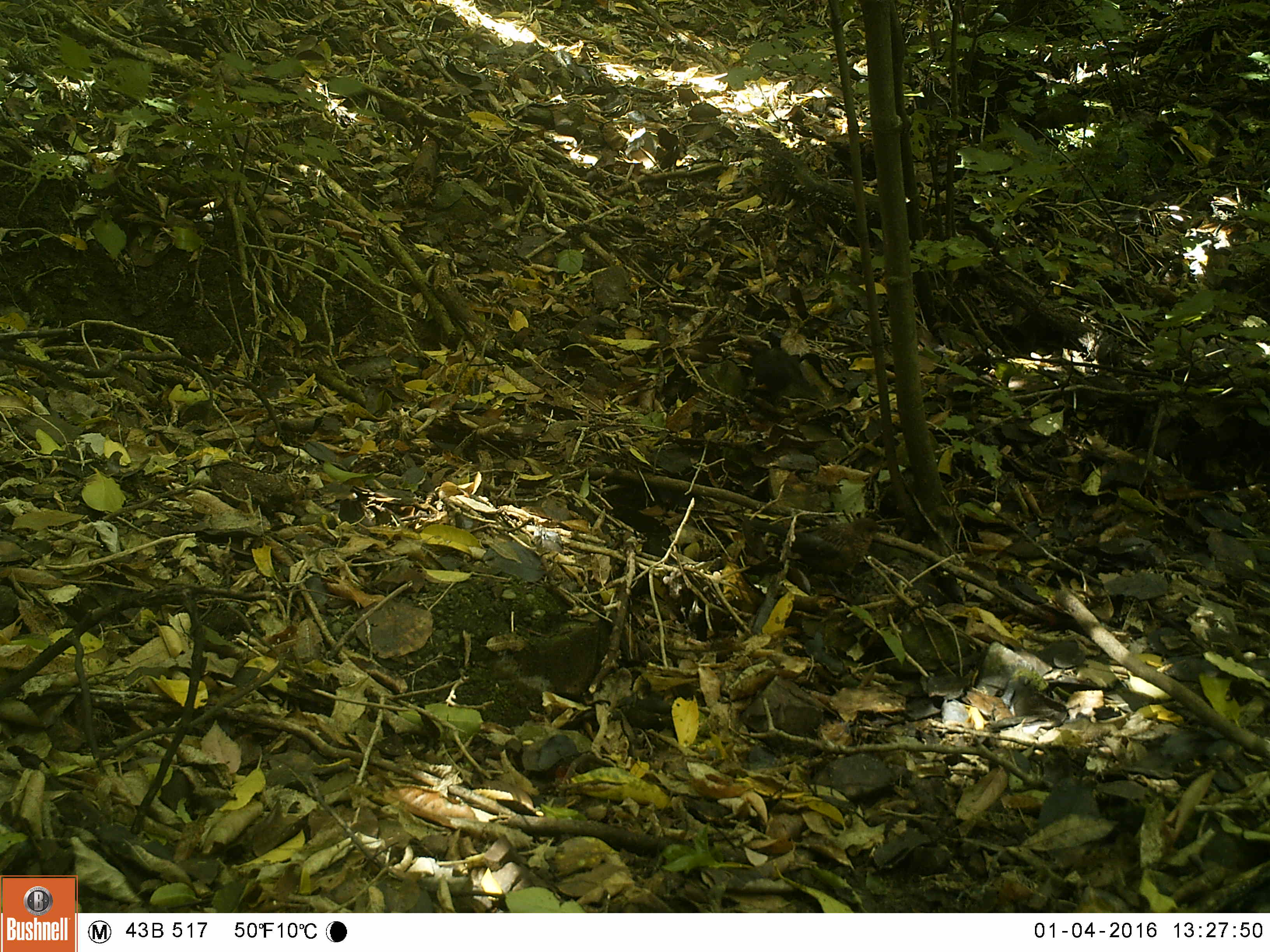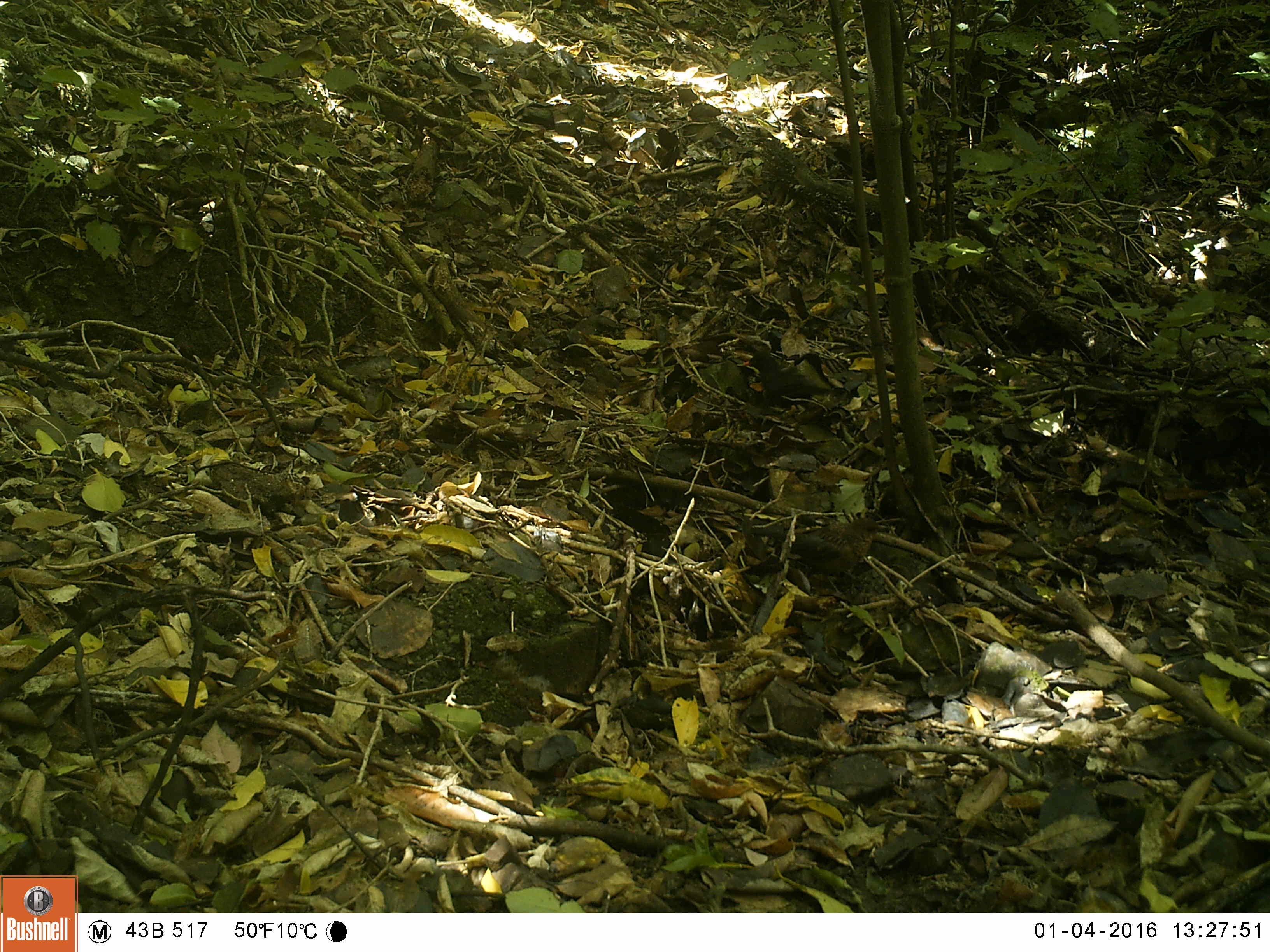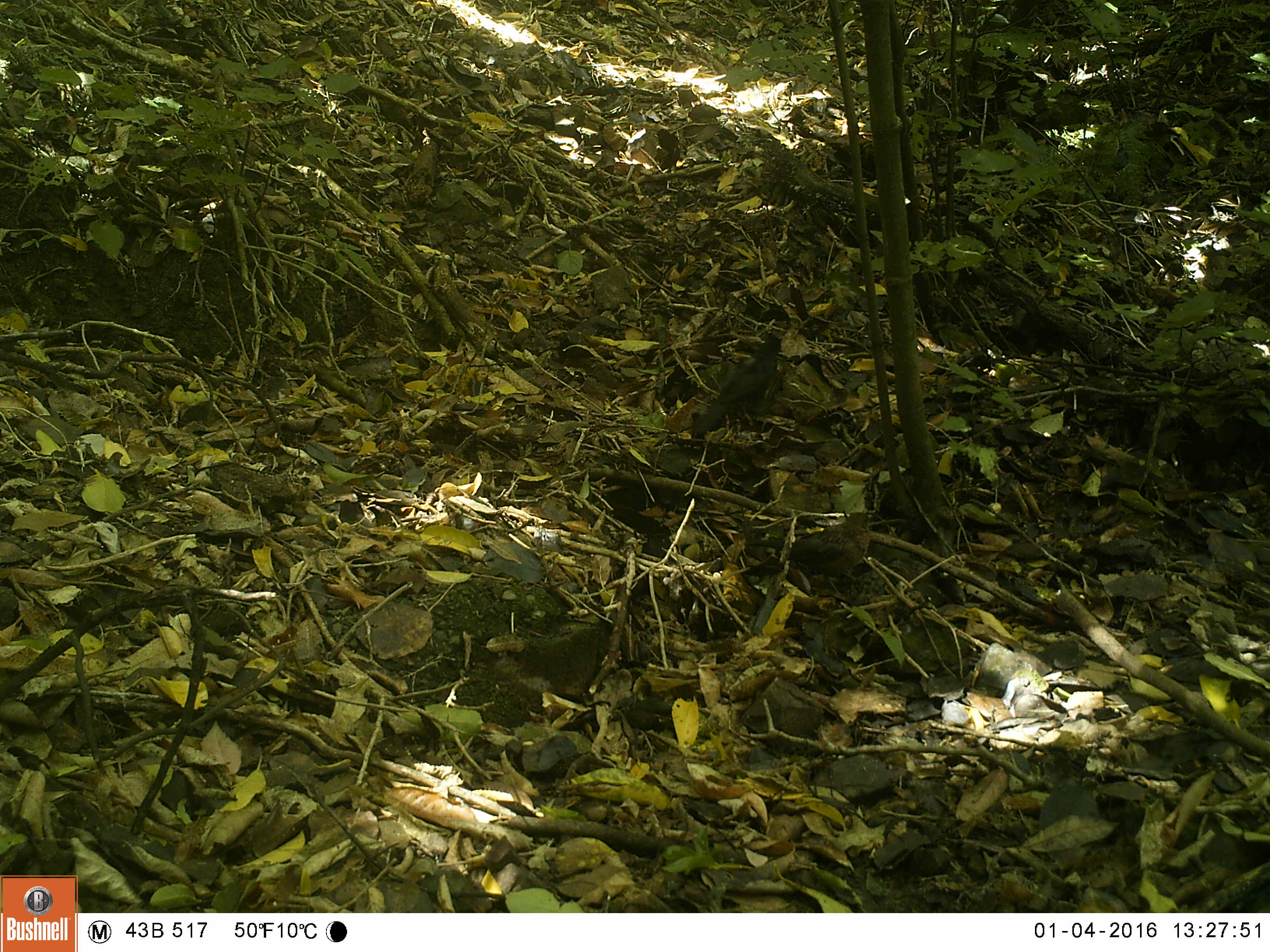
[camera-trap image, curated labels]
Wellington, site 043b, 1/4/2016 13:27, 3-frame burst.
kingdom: Animalia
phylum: Chordata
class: Aves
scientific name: Aves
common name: bird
Bird (Aves).